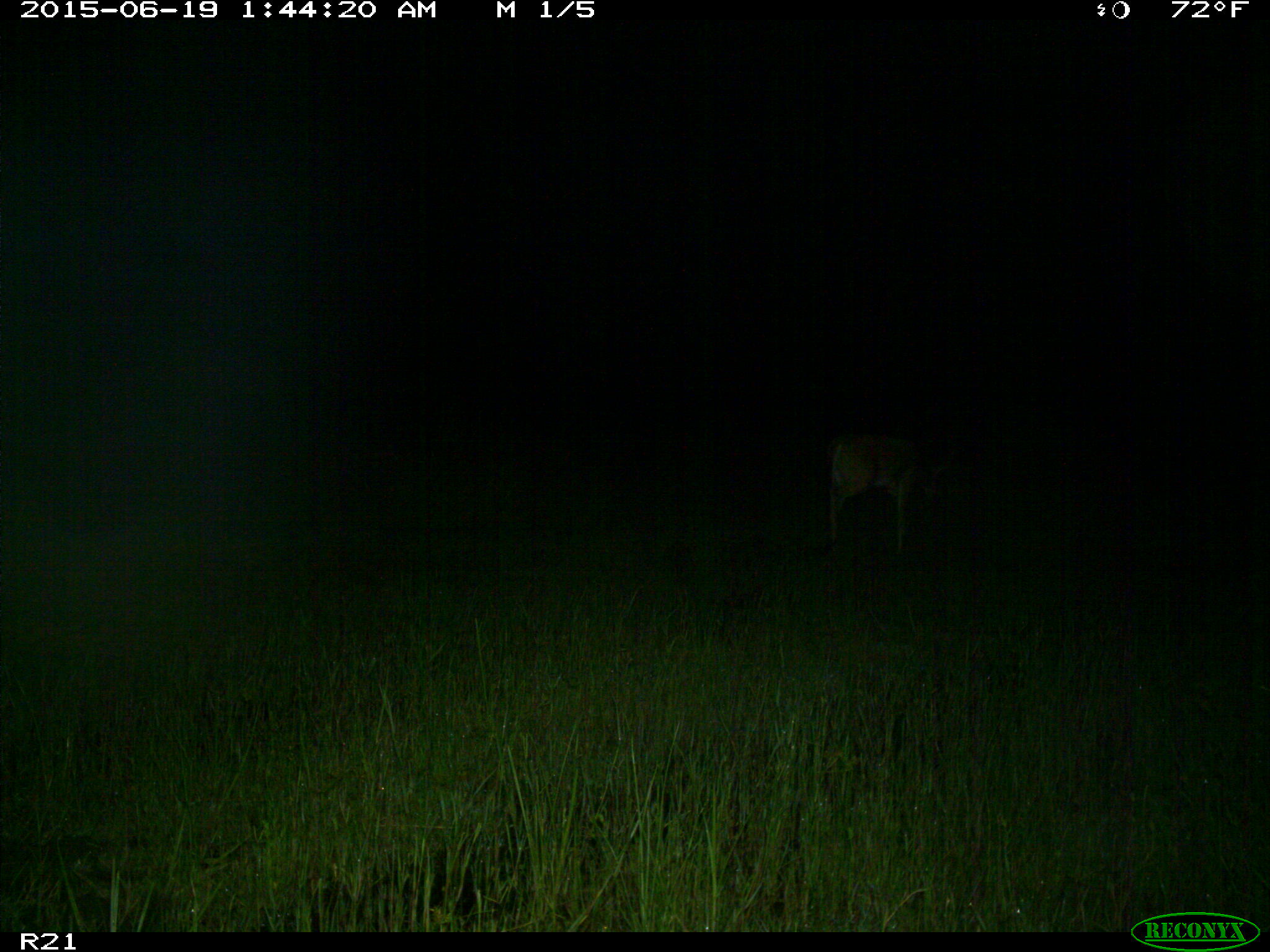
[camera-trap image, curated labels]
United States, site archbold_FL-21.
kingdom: Animalia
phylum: Chordata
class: Mammalia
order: Artiodactyla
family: Cervidae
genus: Odocoileus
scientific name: Odocoileus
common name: deer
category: unidentified deer